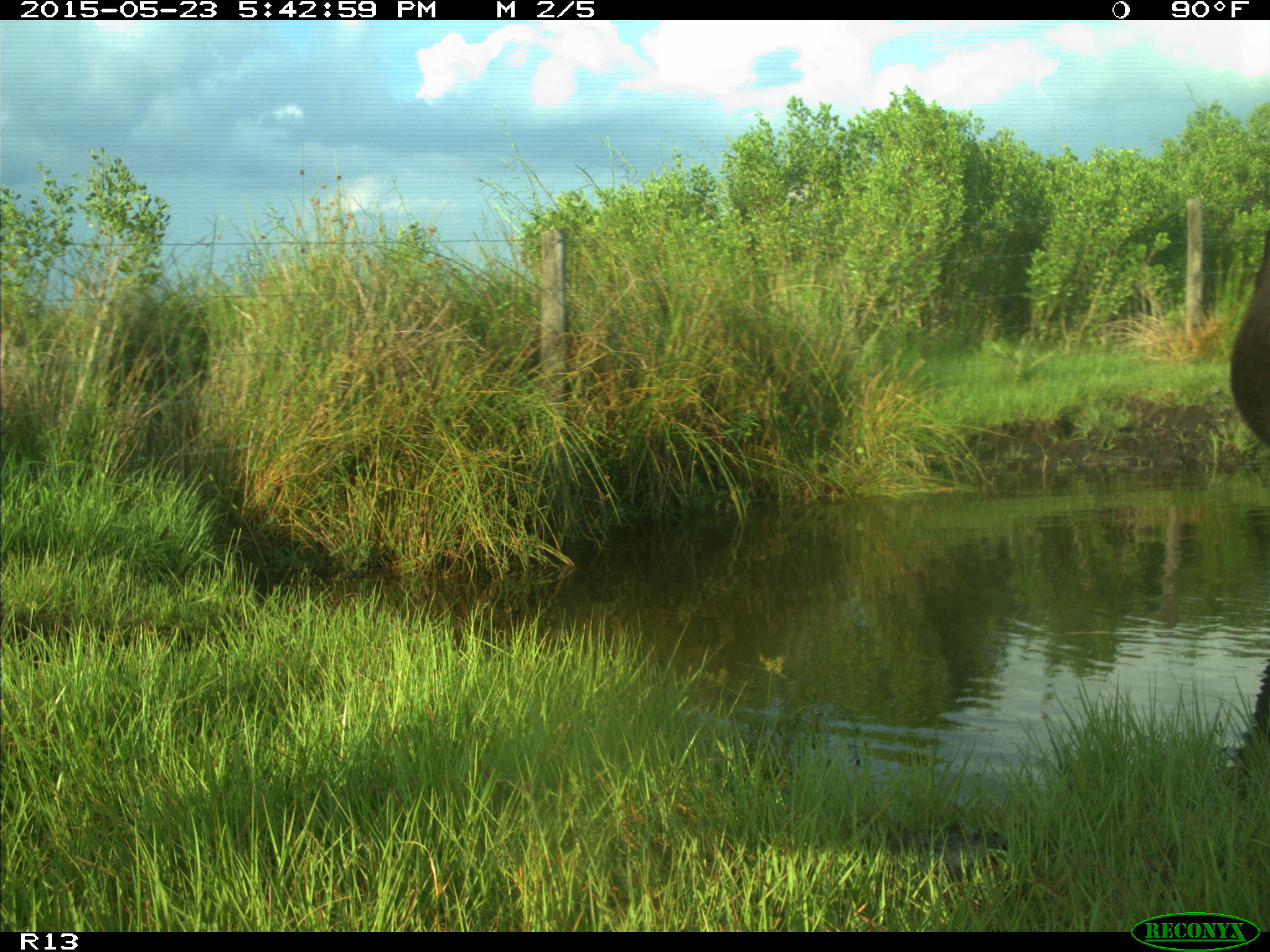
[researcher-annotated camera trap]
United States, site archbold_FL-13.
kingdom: Animalia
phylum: Chordata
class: Mammalia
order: Artiodactyla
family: Bovidae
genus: Bos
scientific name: Bos taurus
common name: domestic cow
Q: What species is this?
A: Bos taurus (domestic cow).